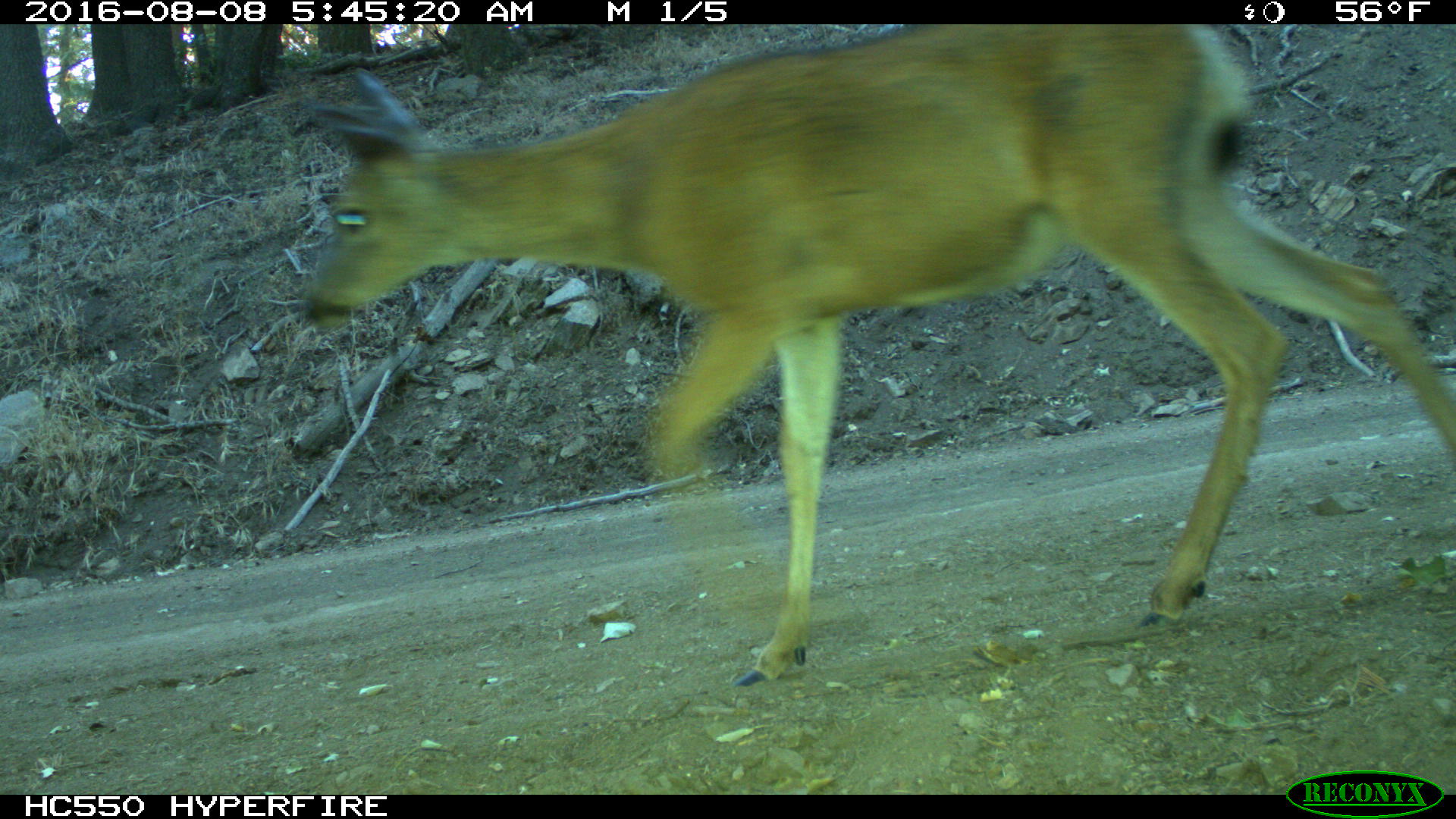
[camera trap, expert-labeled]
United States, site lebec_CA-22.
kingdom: Animalia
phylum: Chordata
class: Mammalia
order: Artiodactyla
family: Cervidae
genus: Odocoileus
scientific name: Odocoileus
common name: deer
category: unidentified deer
Unidentified deer (deer) (Odocoileus).